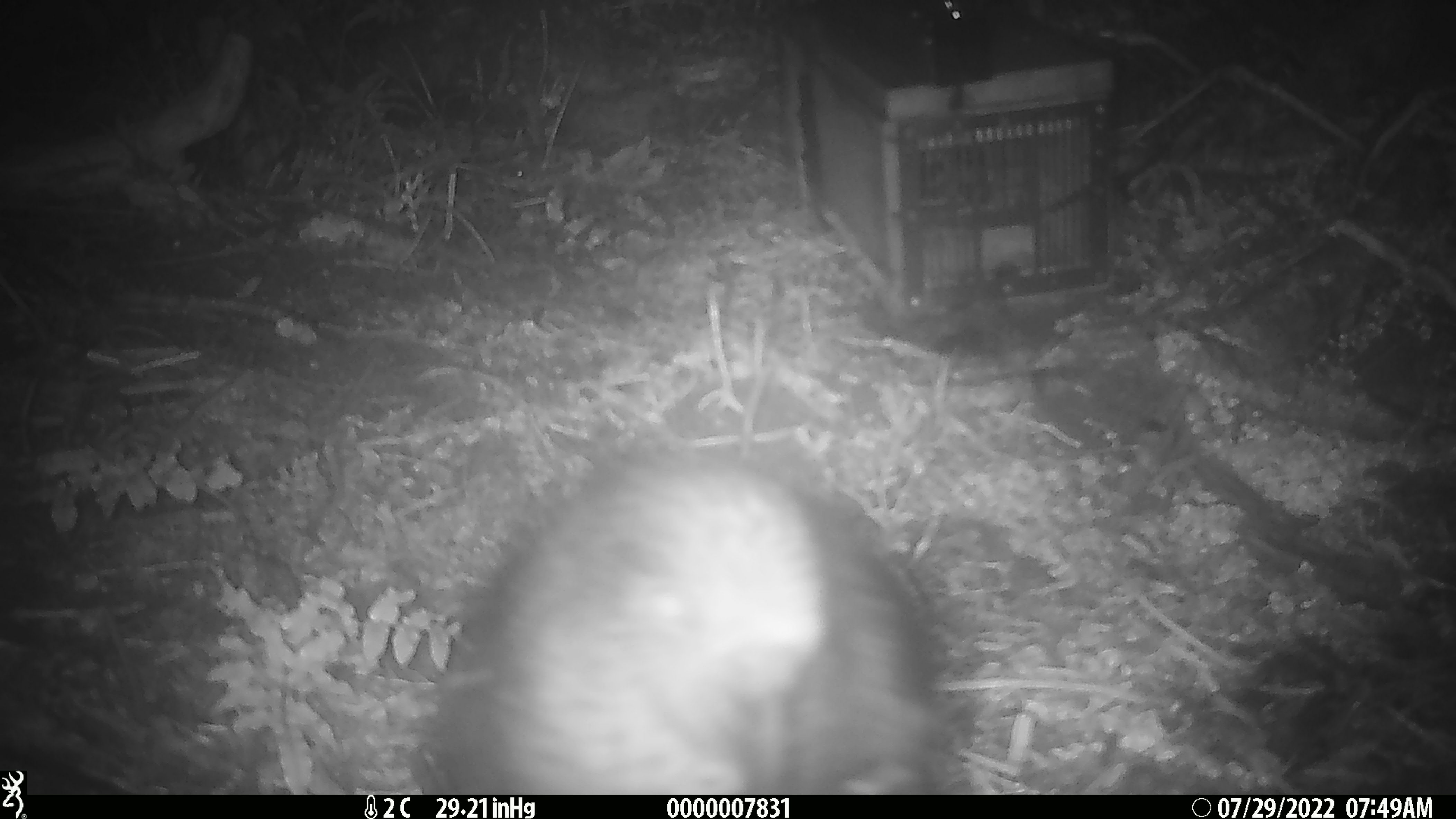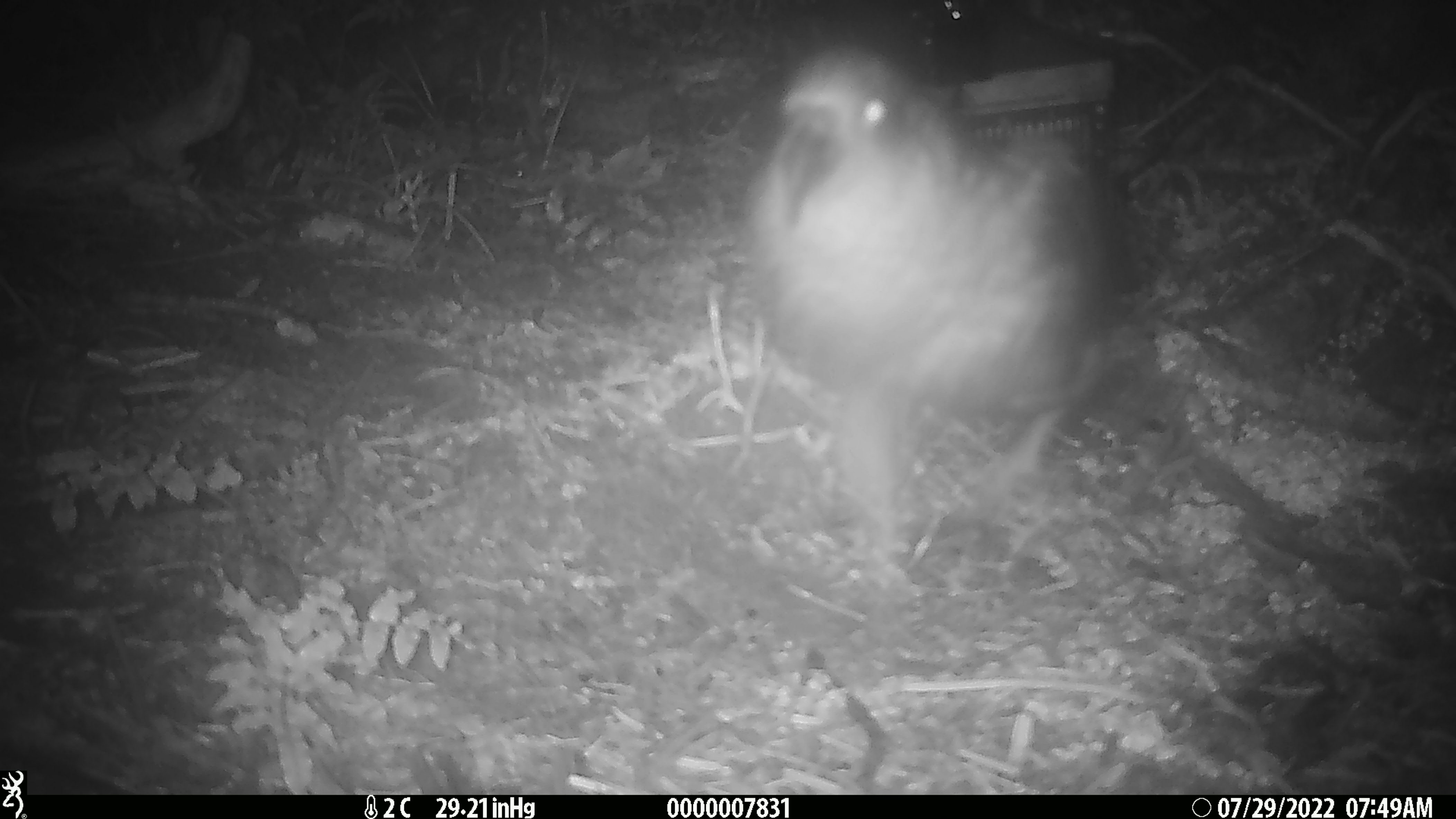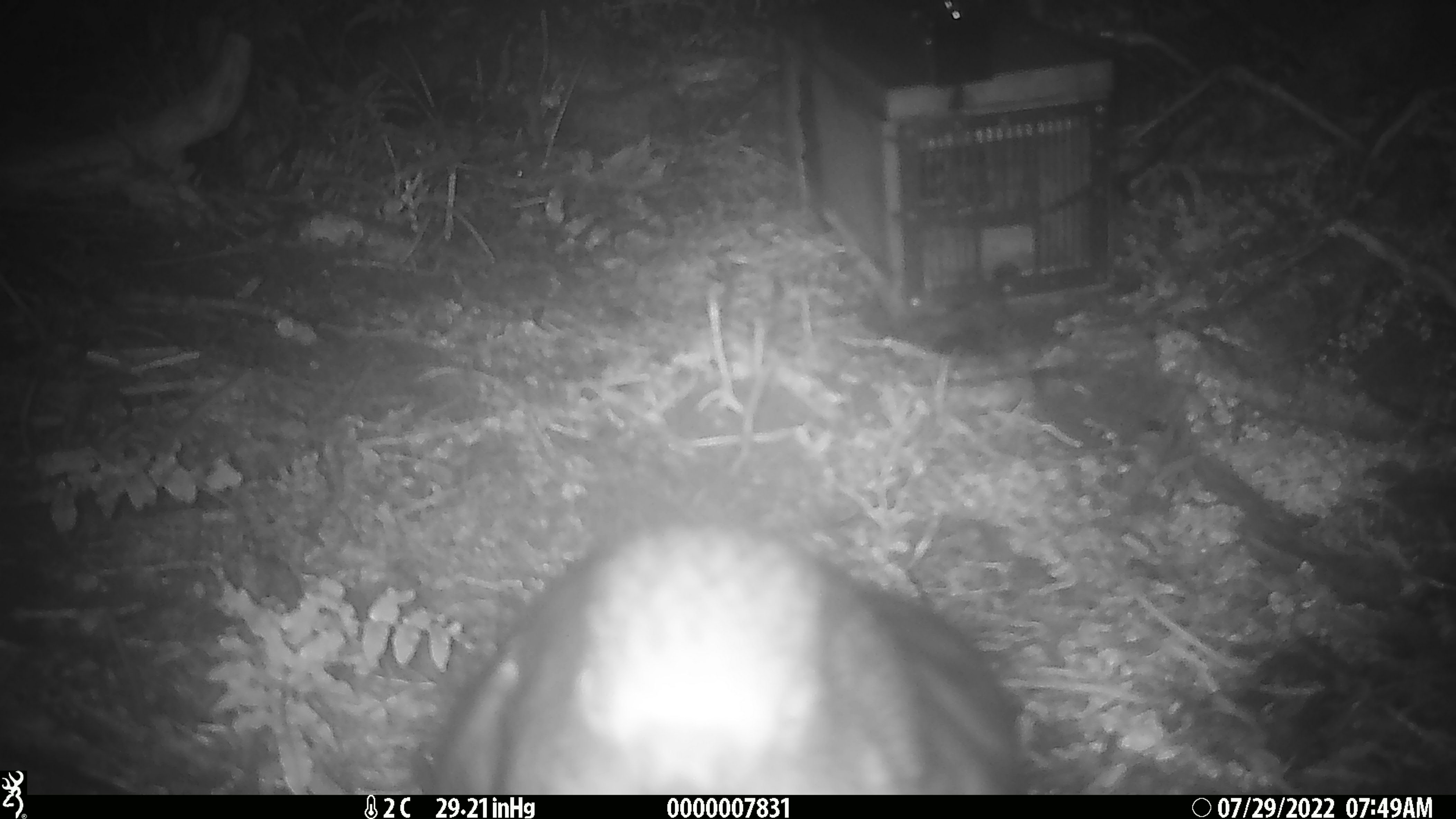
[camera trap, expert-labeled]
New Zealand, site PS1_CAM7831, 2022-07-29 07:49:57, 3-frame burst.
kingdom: Animalia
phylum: Chordata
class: Aves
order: Psittaciformes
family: Strigopidae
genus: Nestor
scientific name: Nestor notabilis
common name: kea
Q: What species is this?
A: Kea (Nestor notabilis).